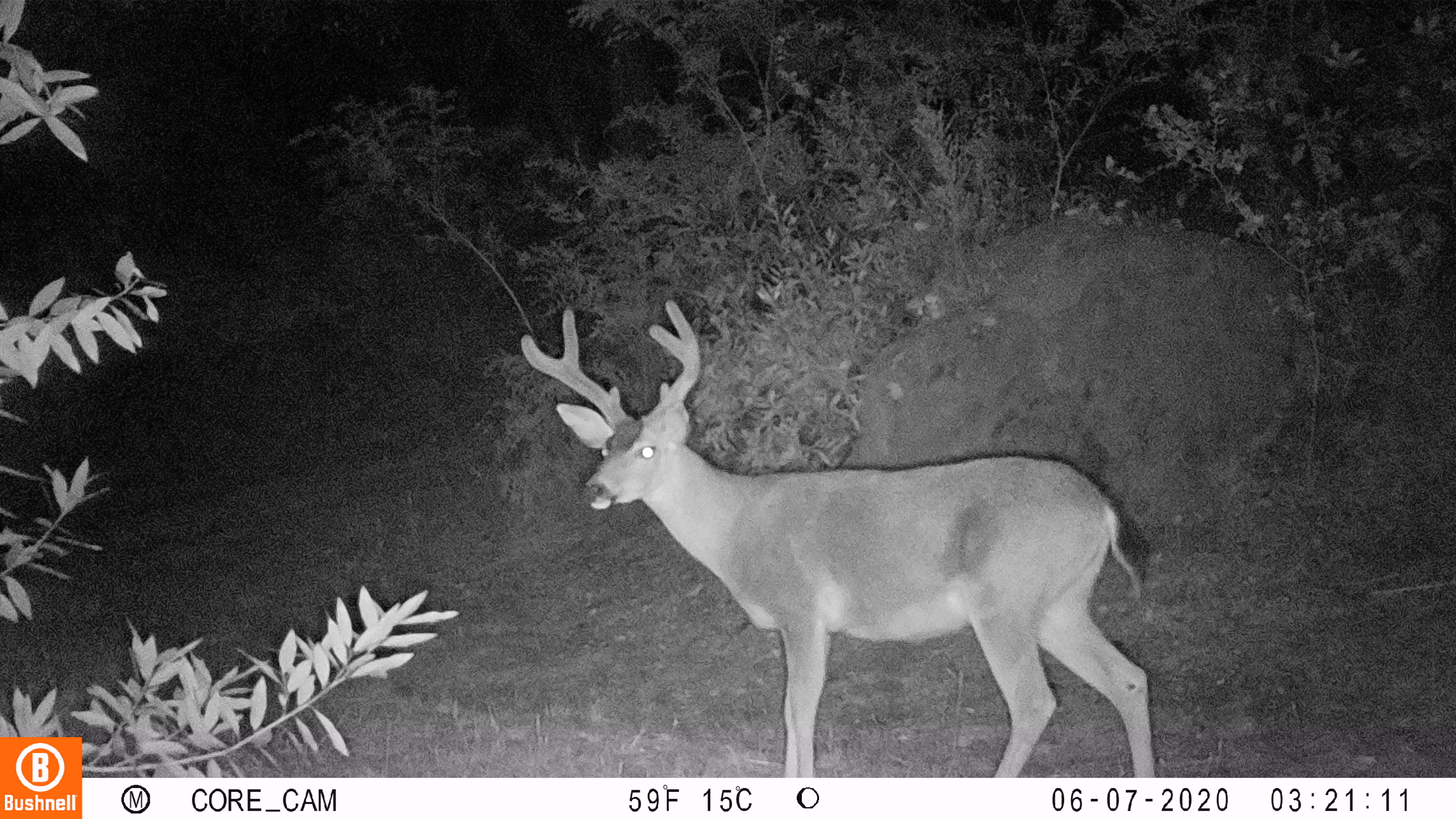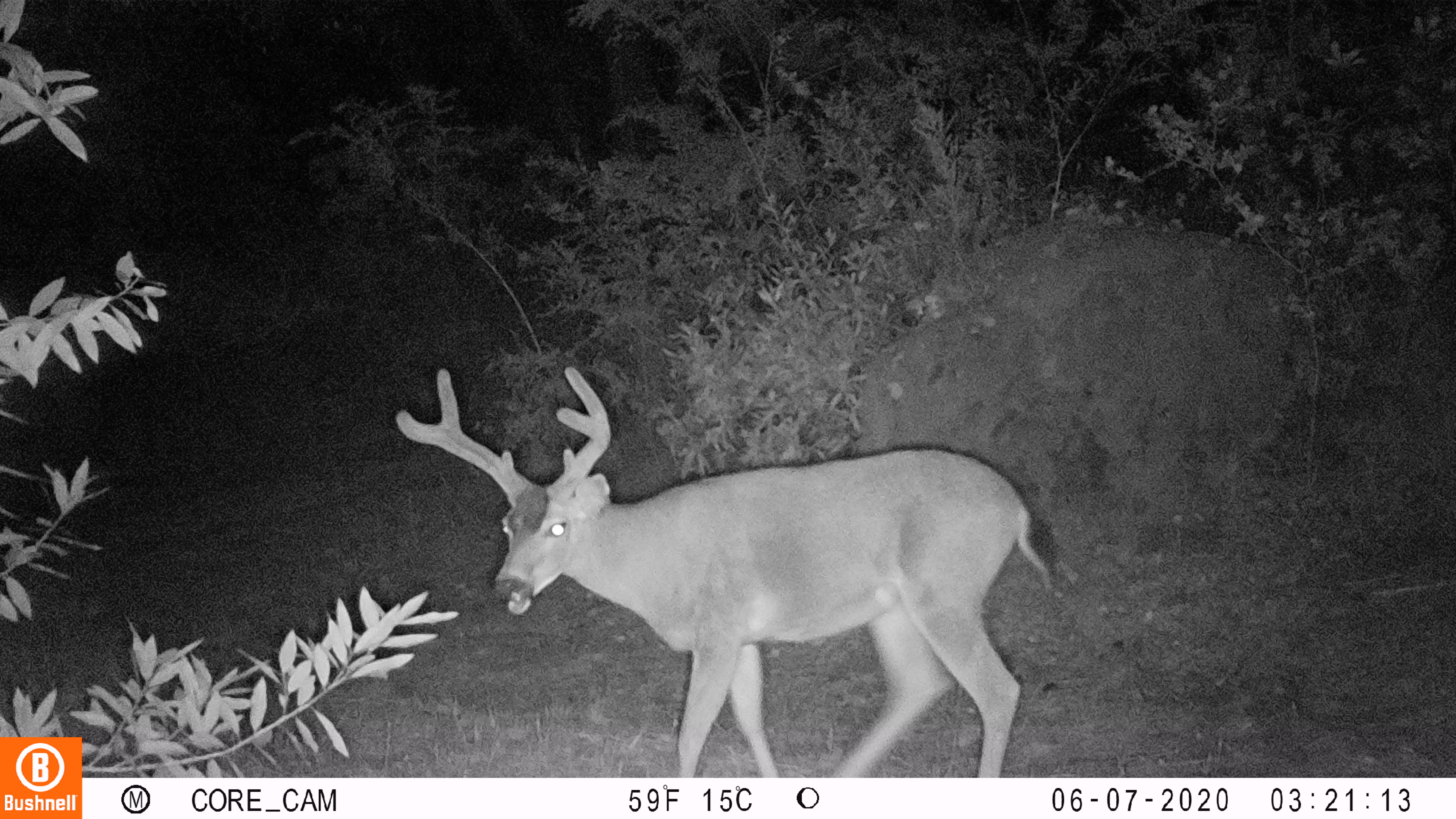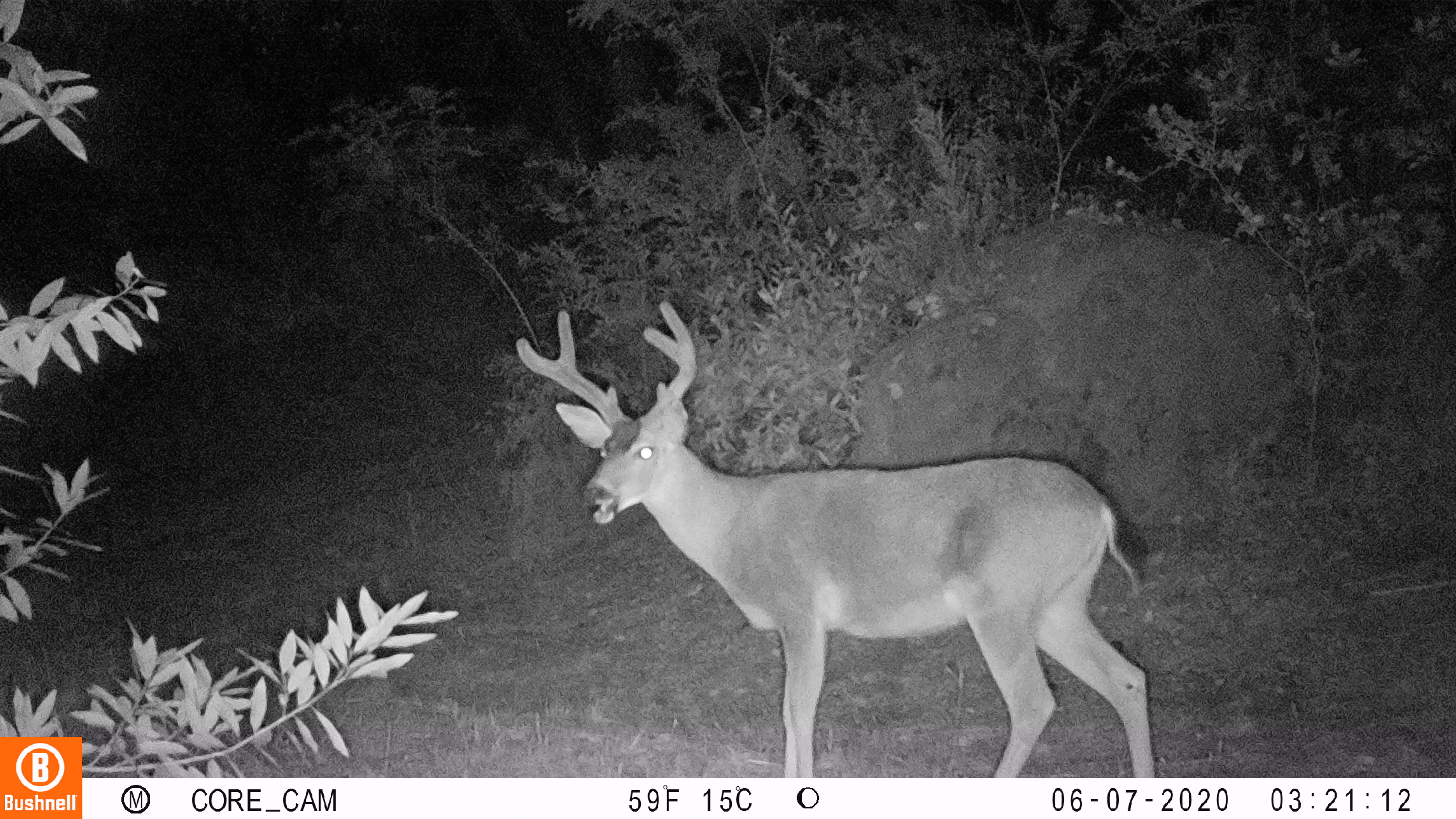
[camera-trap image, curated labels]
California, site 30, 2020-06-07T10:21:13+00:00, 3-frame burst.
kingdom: Animalia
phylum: Chordata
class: Mammalia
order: Artiodactyla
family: Cervidae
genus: Odocoileus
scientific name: Odocoileus hemionus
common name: mule deer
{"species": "mule deer (Odocoileus hemionus)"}